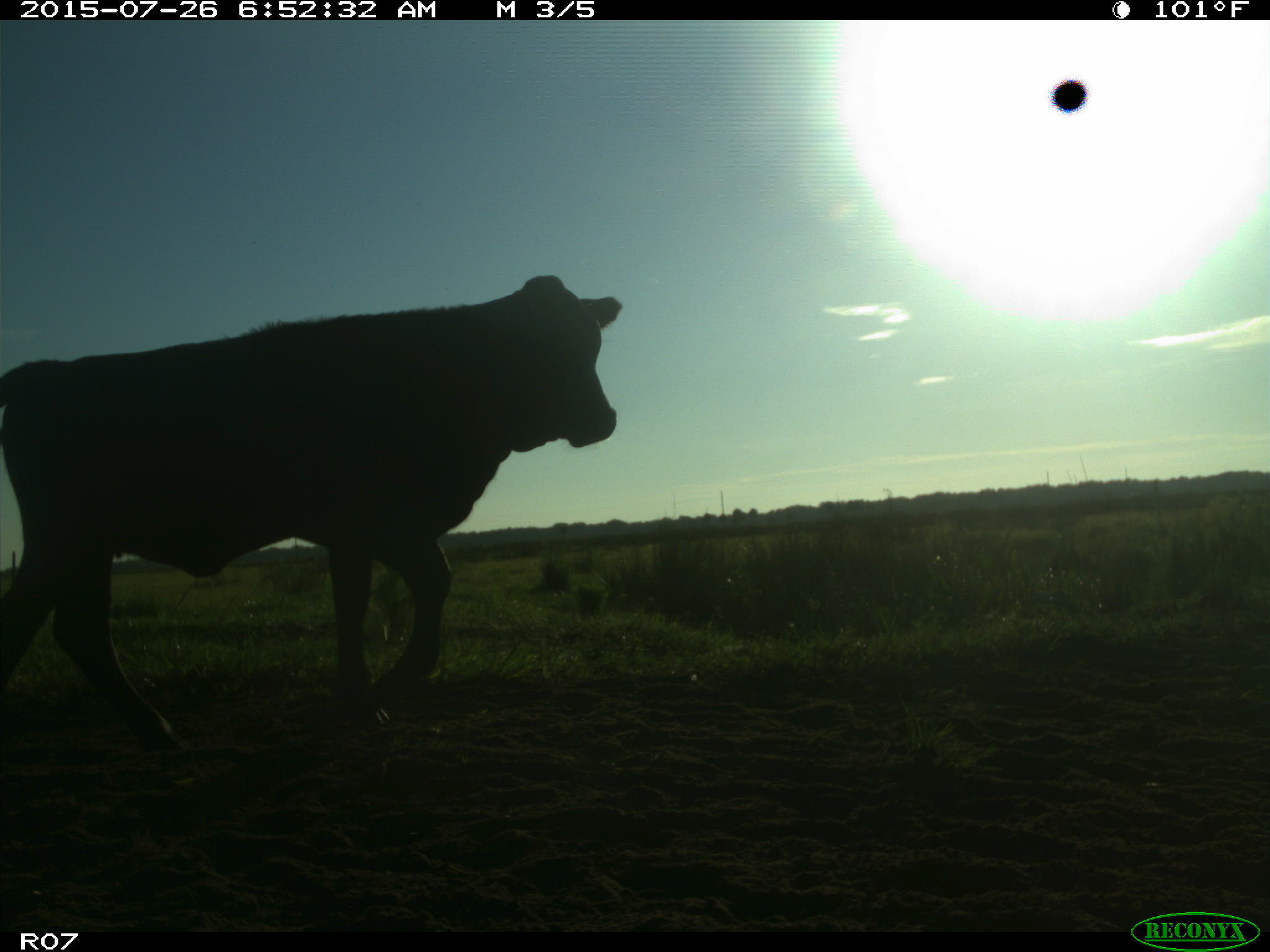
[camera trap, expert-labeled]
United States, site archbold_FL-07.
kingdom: Animalia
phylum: Chordata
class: Mammalia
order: Artiodactyla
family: Bovidae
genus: Bos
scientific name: Bos taurus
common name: domestic cow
Bos taurus (domestic cow).